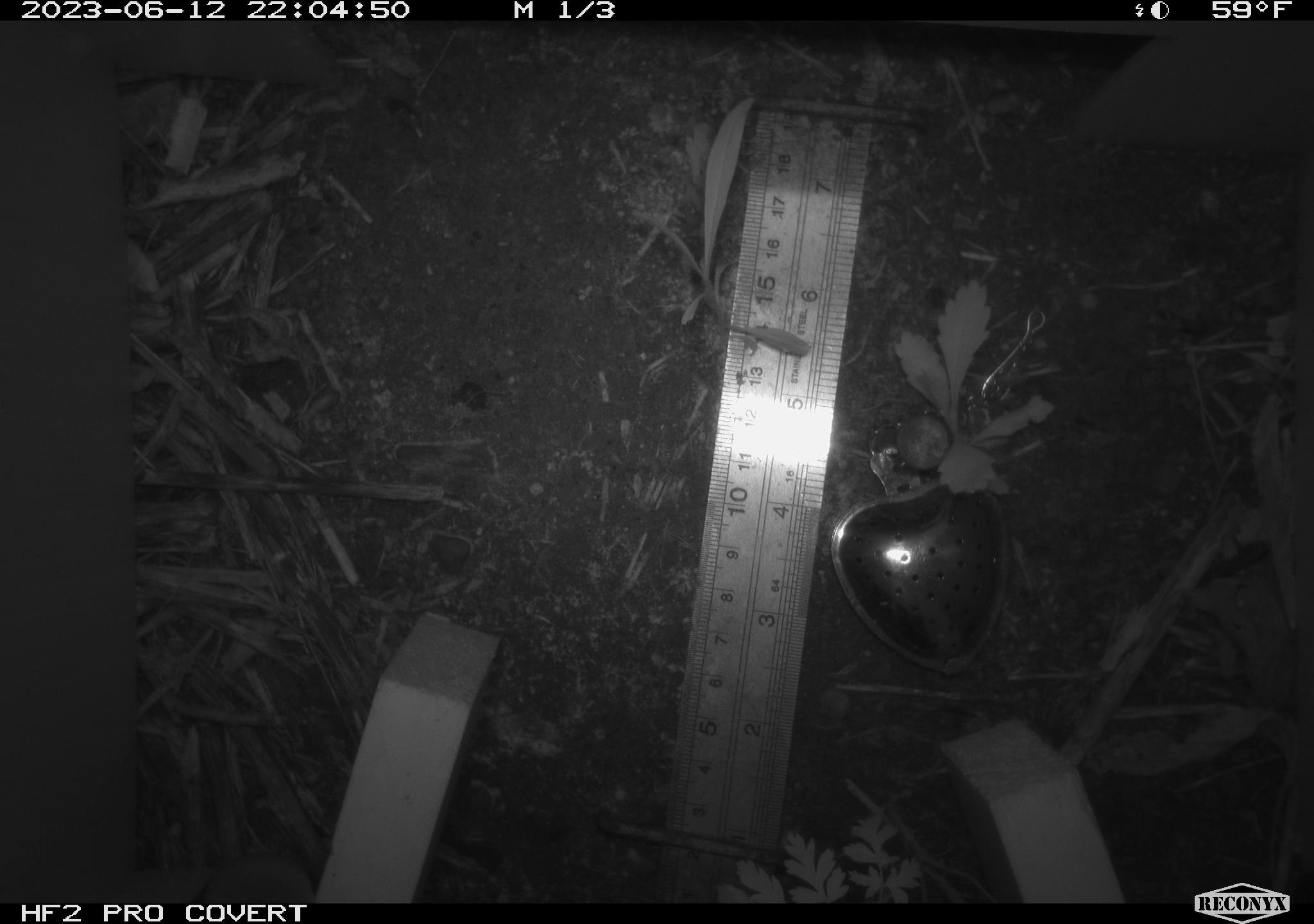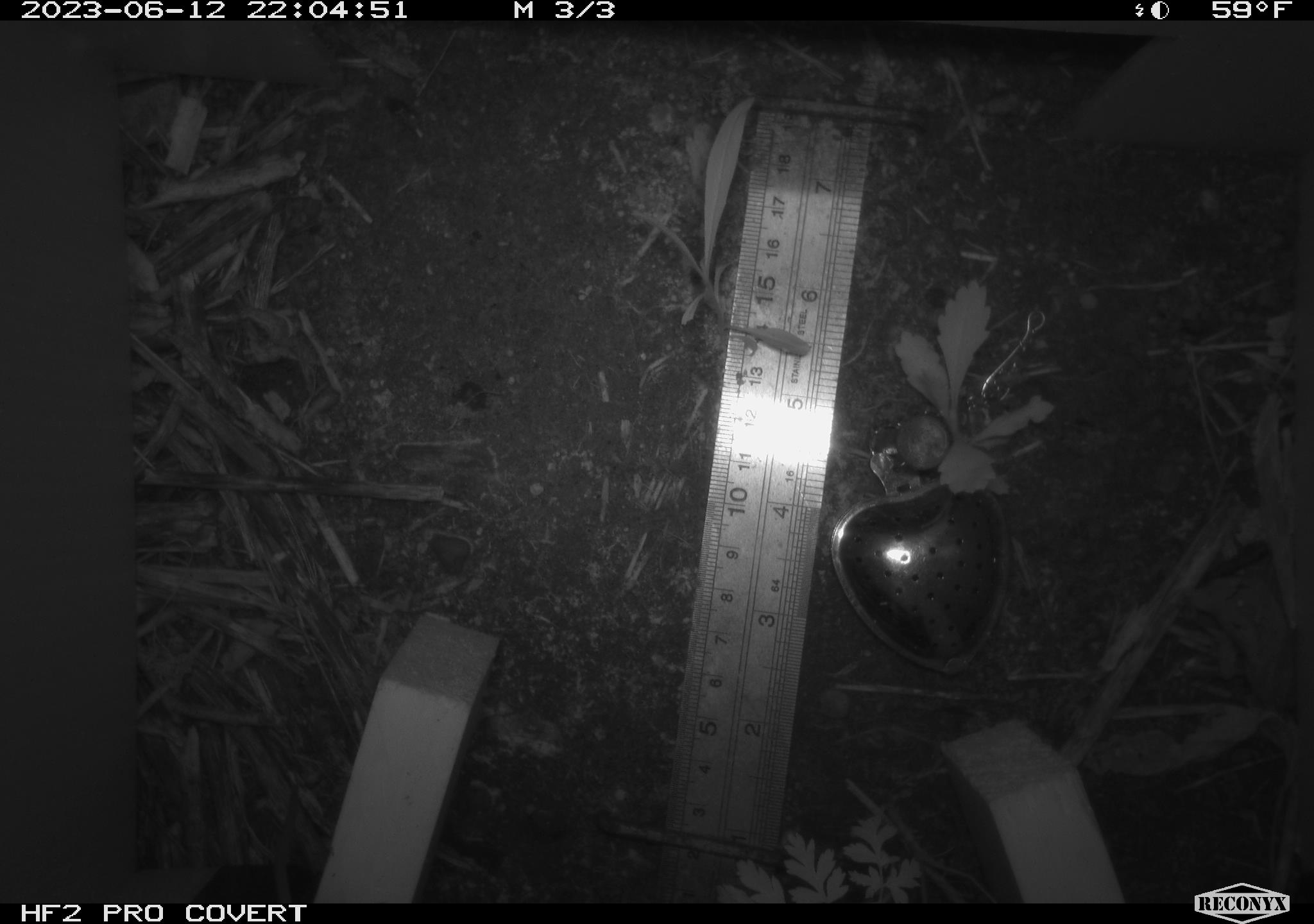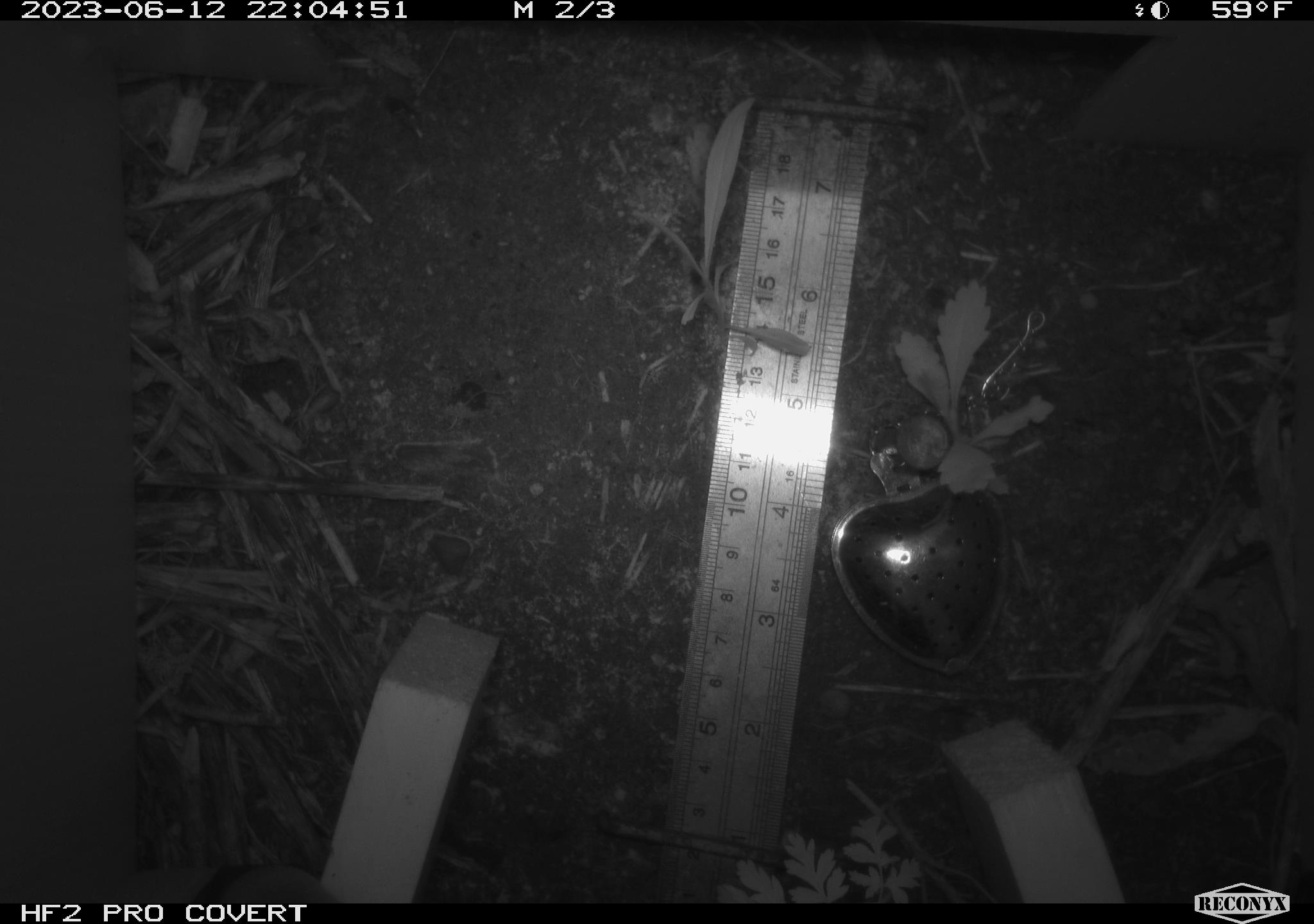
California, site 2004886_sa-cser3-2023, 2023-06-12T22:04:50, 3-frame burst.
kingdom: Animalia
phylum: Chordata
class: Mammalia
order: Eulipotyphla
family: Soricidae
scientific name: Soricidae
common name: shrews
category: soricidae family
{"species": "soricidae family (shrews) (Soricidae)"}